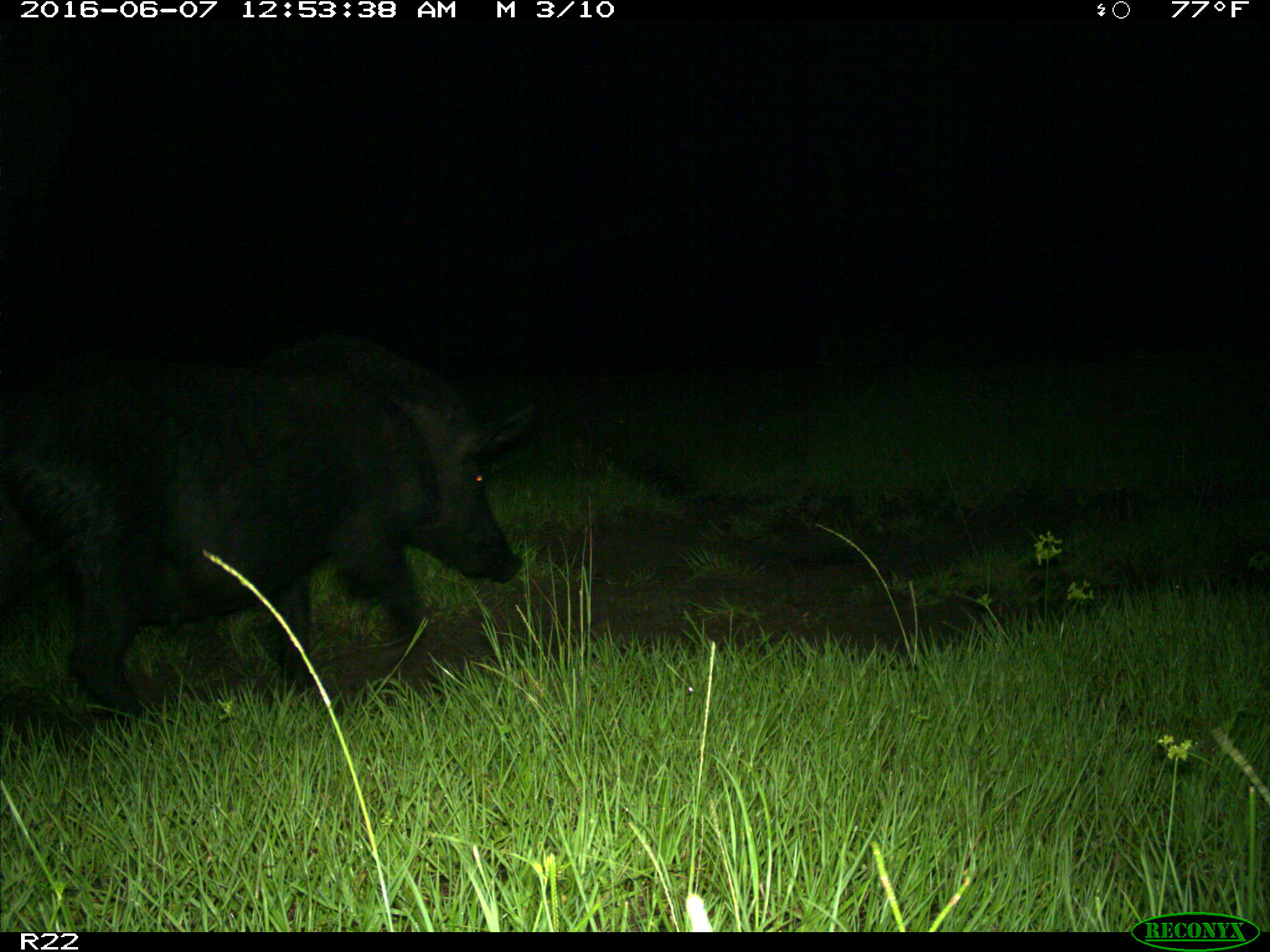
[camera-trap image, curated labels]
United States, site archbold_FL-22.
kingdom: Animalia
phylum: Chordata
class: Mammalia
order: Artiodactyla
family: Suidae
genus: Sus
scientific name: Sus scrofa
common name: wild boar